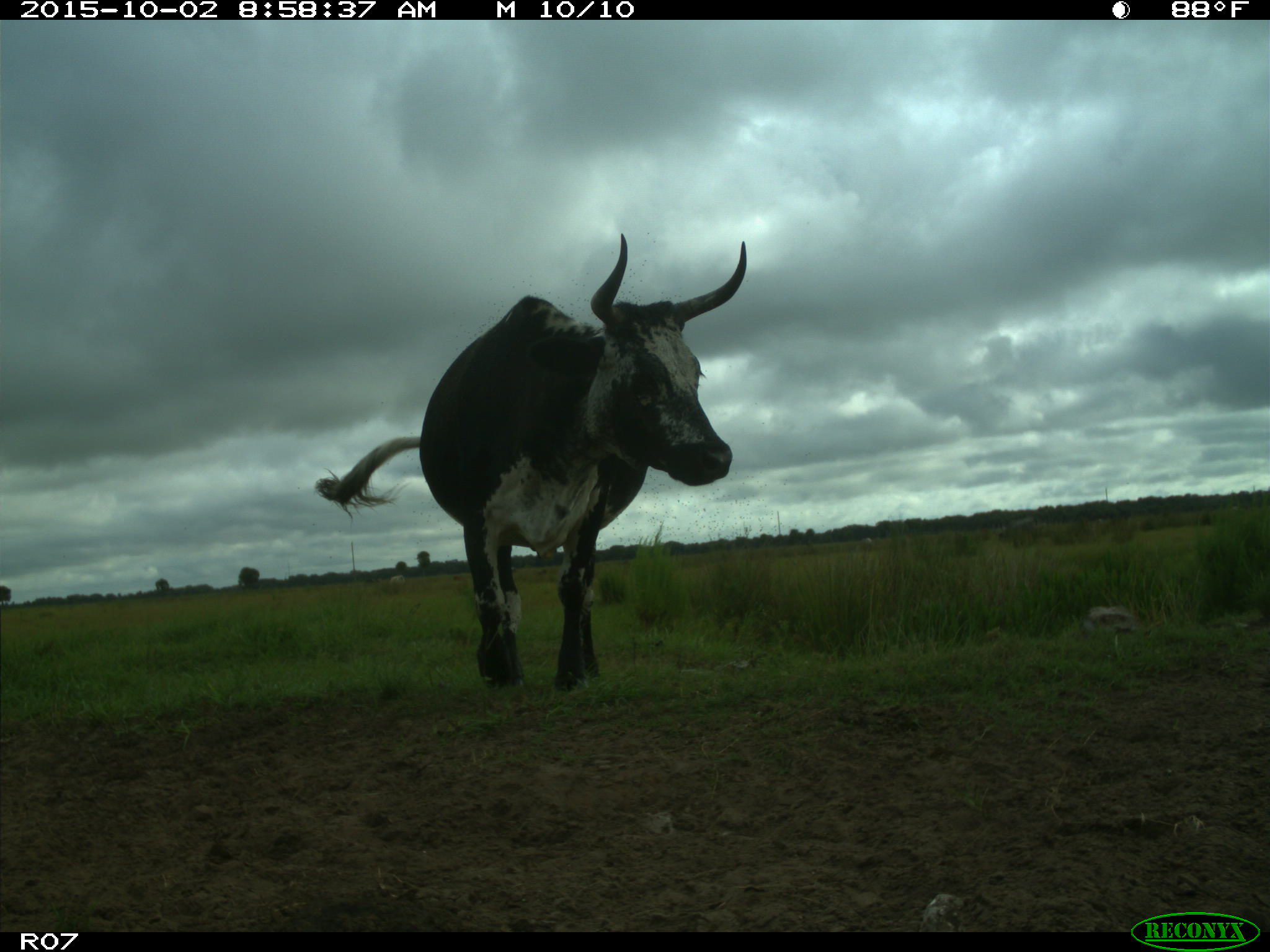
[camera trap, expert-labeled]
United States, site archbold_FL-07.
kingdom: Animalia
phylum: Chordata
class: Mammalia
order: Artiodactyla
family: Bovidae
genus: Bos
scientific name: Bos taurus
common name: domestic cow